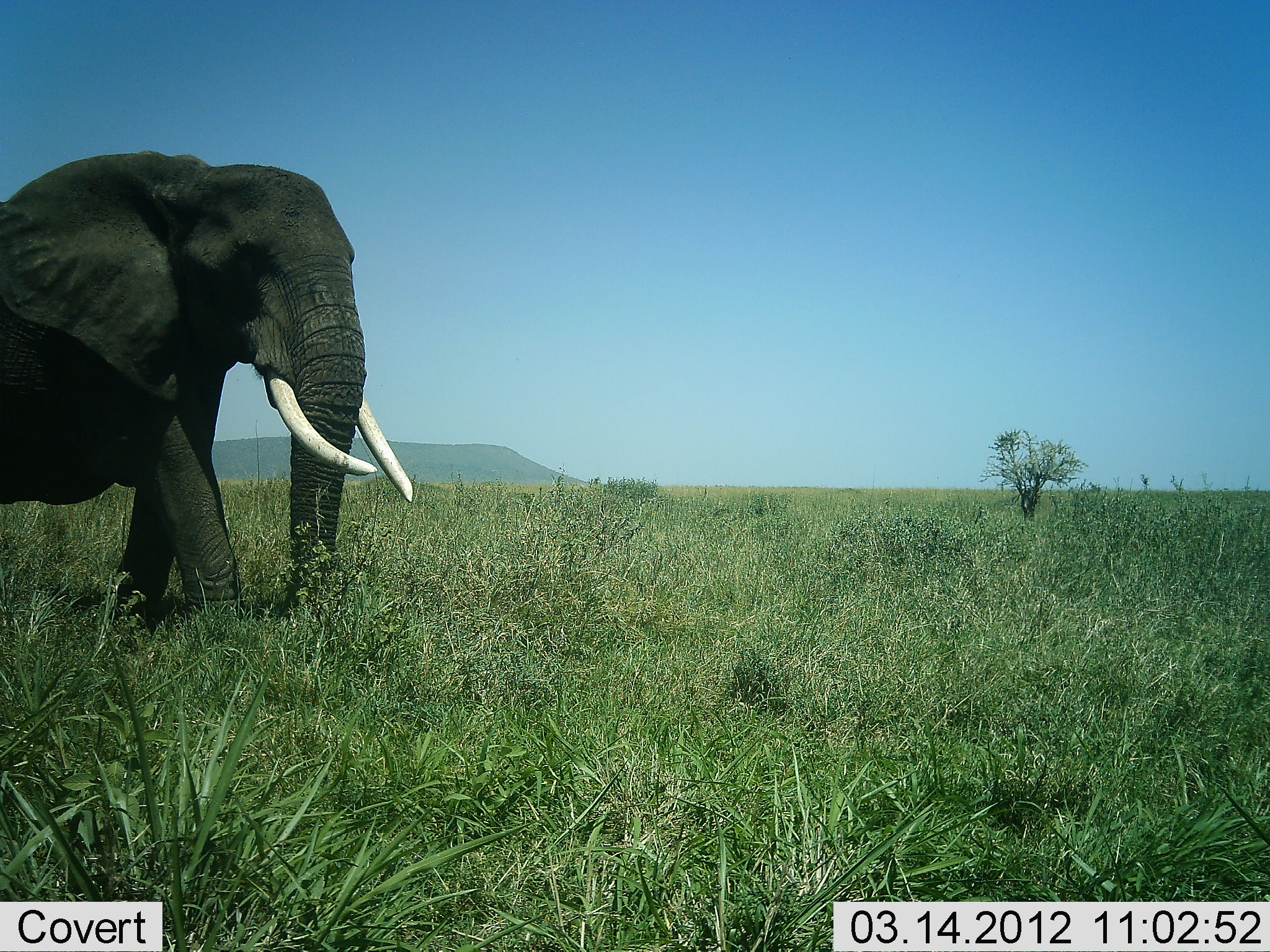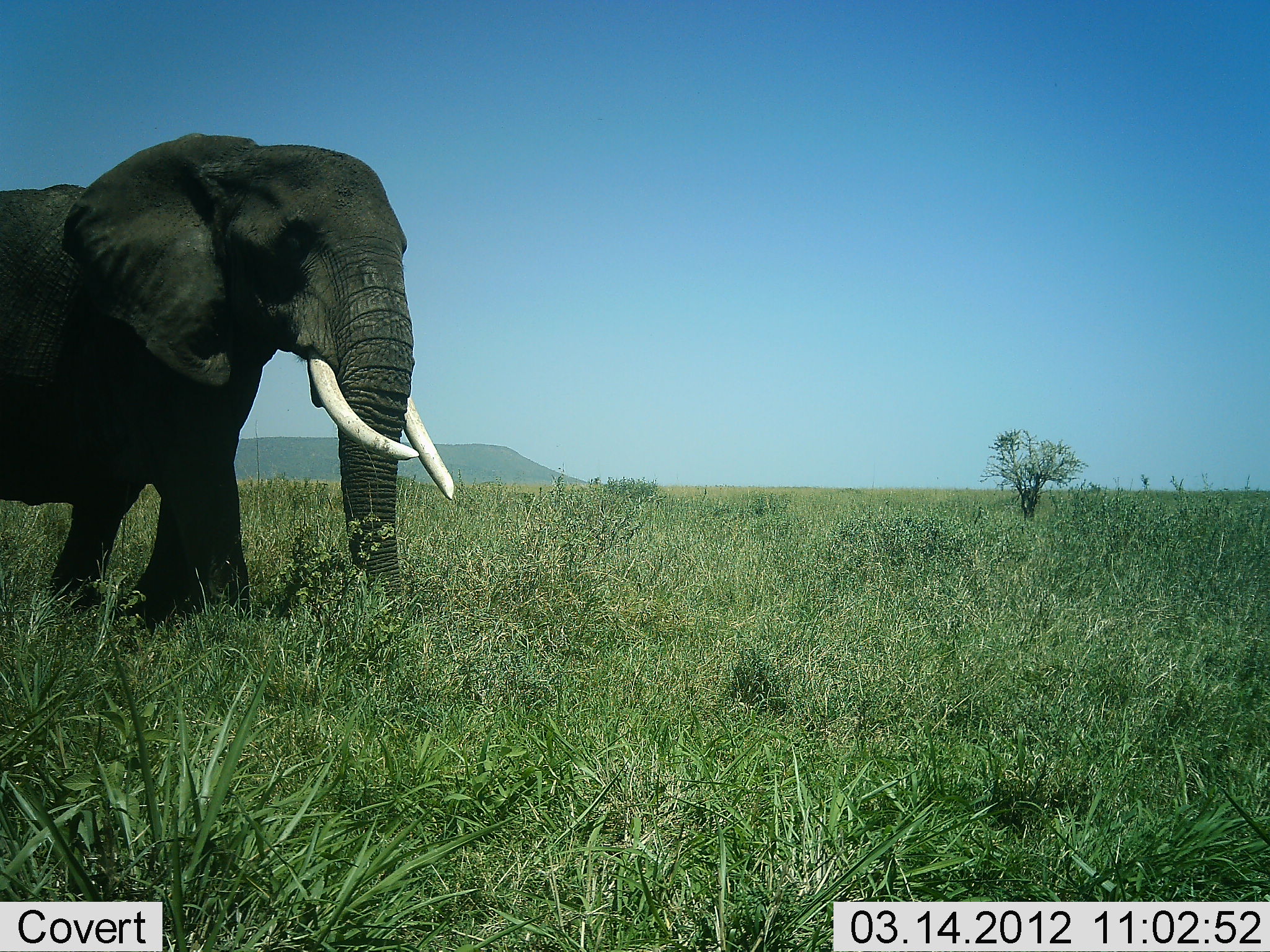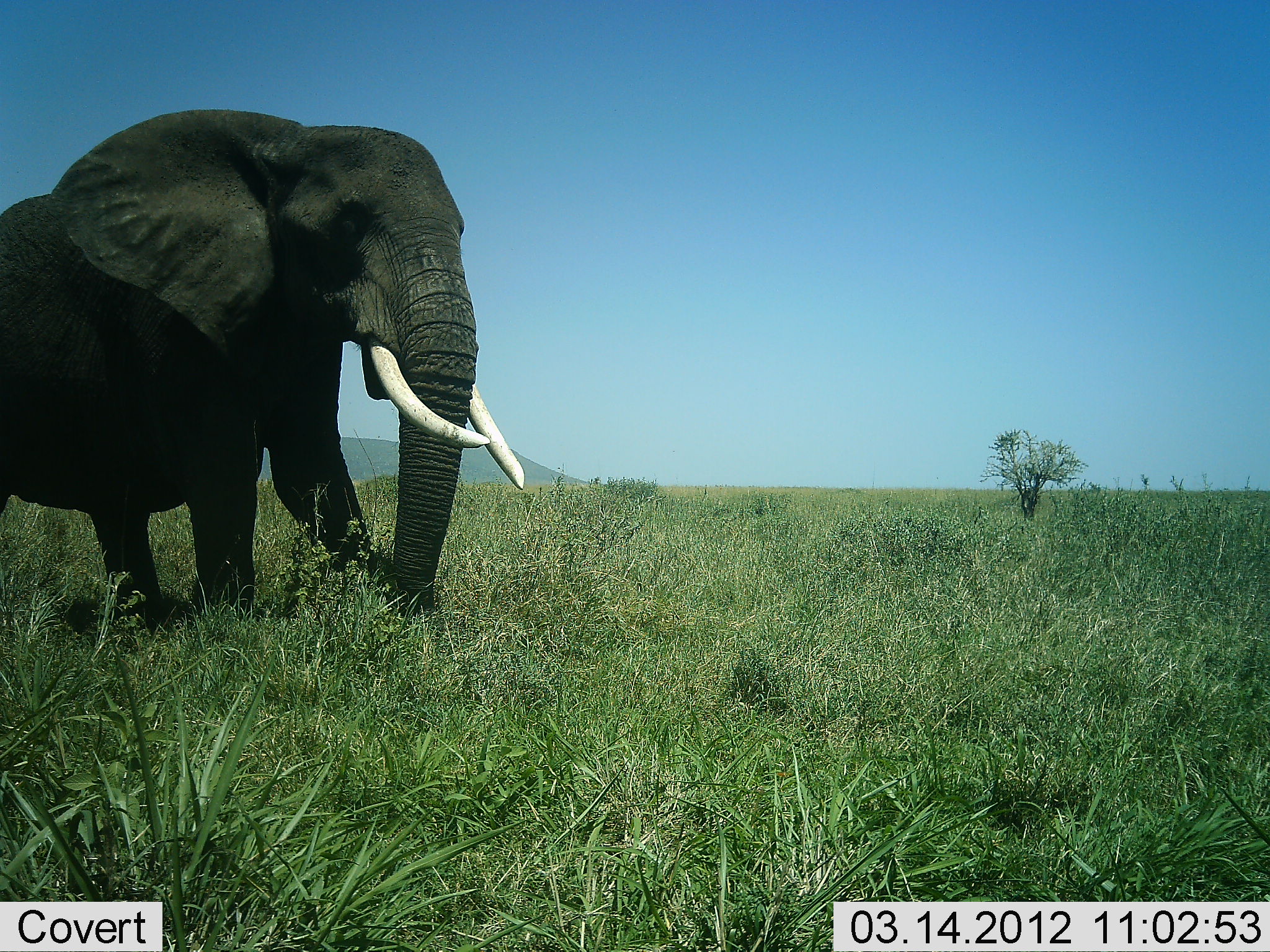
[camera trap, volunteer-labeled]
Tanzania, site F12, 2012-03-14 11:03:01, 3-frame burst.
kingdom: Animalia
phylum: Chordata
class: Mammalia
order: Proboscidea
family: Elephantidae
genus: Loxodonta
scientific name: Loxodonta africana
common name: african bush elephant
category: elephant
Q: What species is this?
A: Elephant (african bush elephant) (Loxodonta africana).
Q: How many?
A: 1.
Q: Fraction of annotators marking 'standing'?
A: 4%.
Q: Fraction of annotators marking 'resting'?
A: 0%.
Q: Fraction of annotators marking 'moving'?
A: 100%.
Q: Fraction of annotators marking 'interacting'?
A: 0%.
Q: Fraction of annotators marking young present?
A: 0%.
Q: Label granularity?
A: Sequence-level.